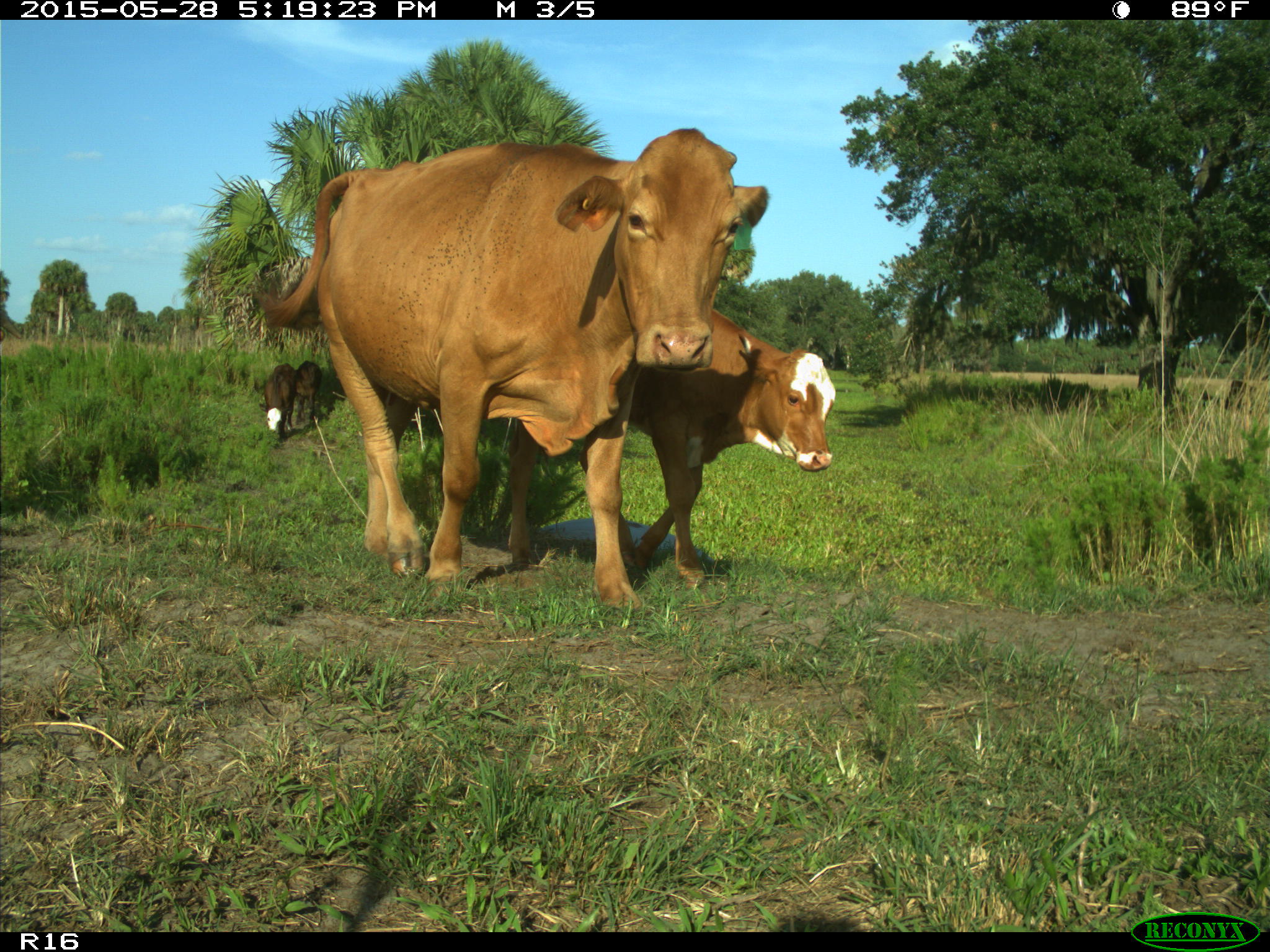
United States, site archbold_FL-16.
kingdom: Animalia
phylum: Chordata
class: Mammalia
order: Artiodactyla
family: Bovidae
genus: Bos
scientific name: Bos taurus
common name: domestic cow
Bos taurus (domestic cow).